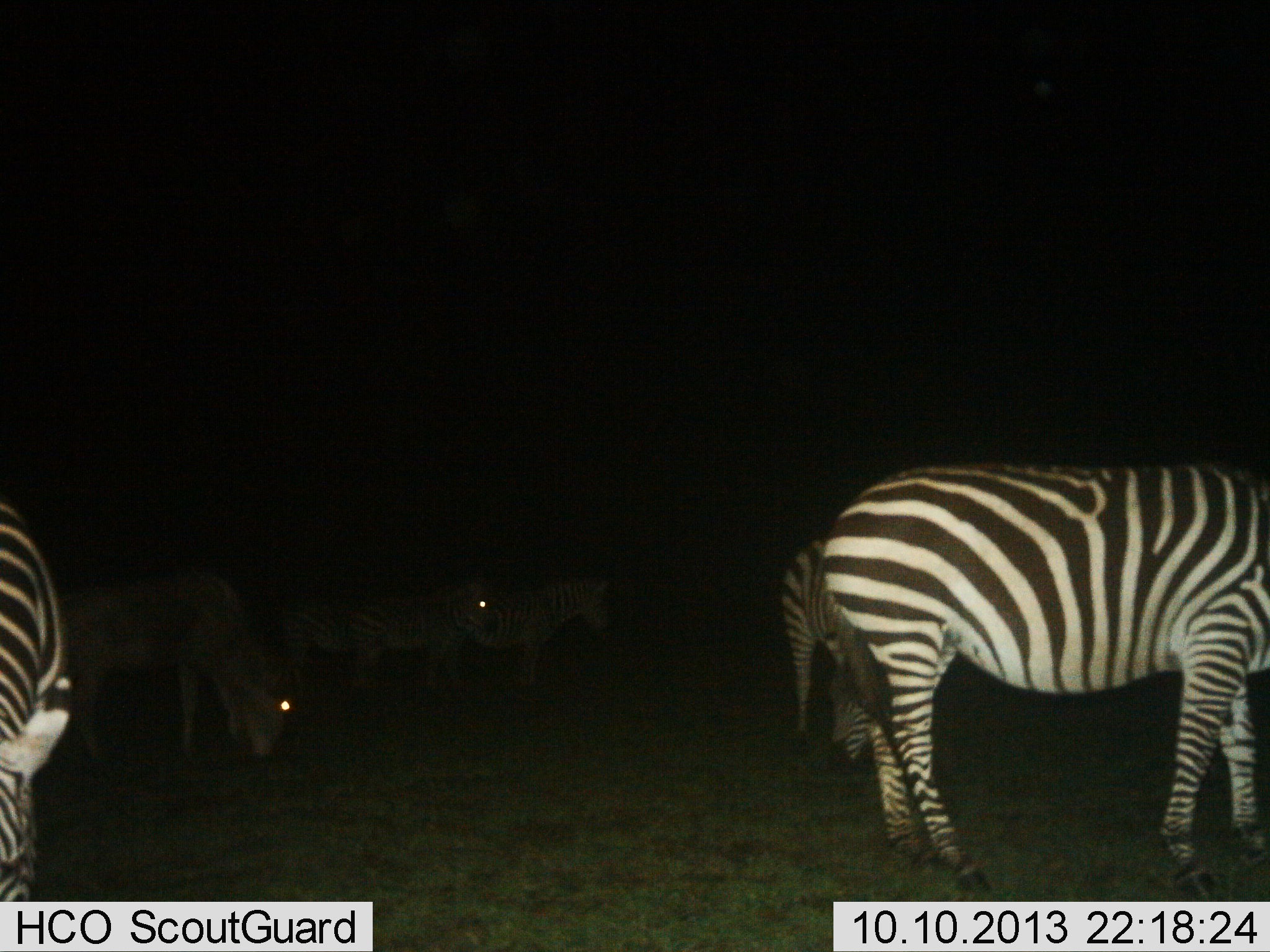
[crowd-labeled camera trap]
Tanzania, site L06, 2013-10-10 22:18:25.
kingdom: Animalia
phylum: Chordata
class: Mammalia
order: Perissodactyla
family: Equidae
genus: Equus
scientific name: Equus quagga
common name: plains zebra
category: zebra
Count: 6.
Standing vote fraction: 83%.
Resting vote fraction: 0%.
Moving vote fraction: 3%.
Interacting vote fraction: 0%.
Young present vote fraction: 0%.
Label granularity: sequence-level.